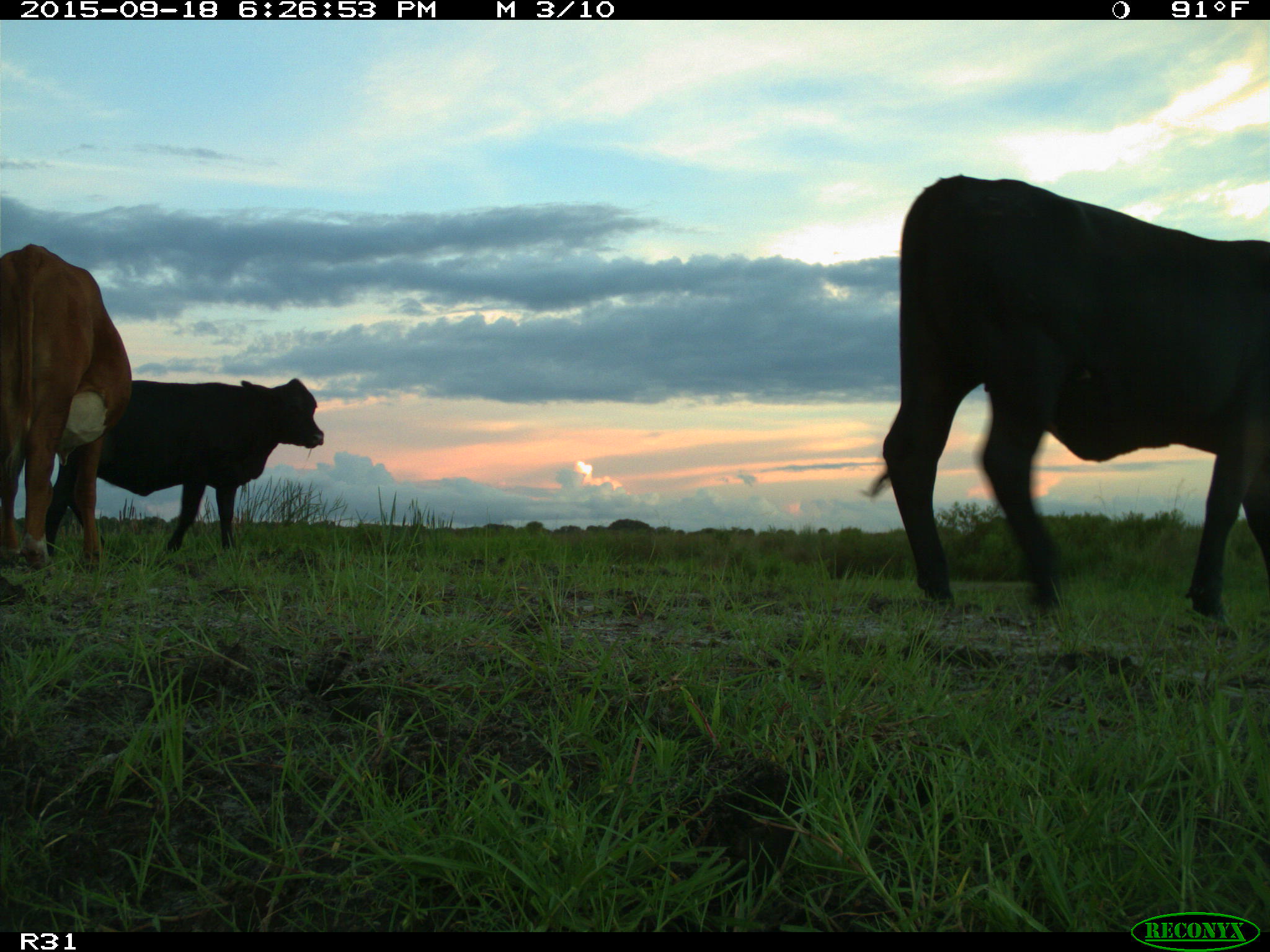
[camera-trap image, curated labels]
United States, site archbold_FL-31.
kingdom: Animalia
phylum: Chordata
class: Mammalia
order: Artiodactyla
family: Bovidae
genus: Bos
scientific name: Bos taurus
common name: domestic cow